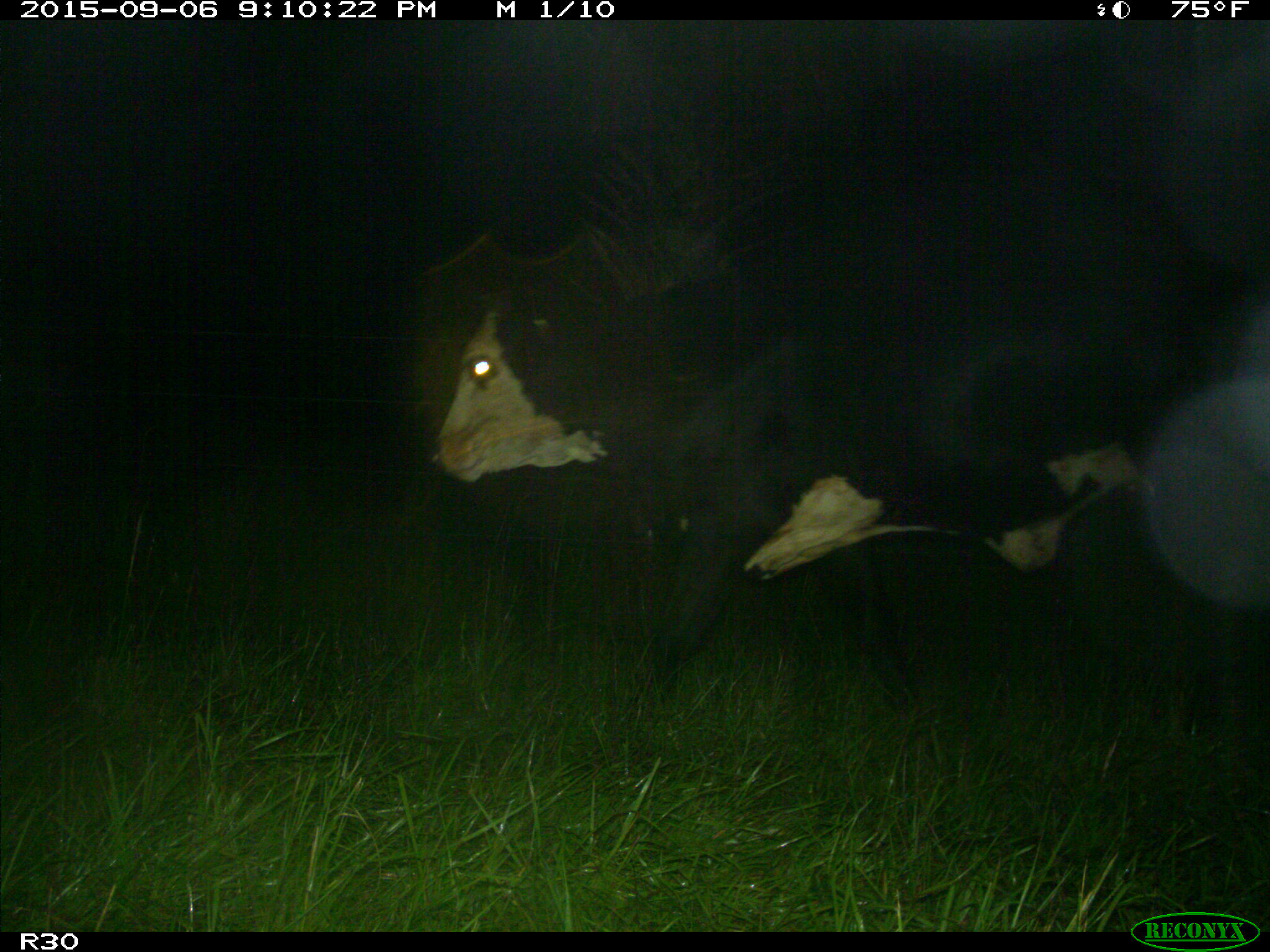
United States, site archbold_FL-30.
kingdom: Animalia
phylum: Chordata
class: Mammalia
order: Artiodactyla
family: Bovidae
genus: Bos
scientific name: Bos taurus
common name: domestic cow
Bos taurus (domestic cow).